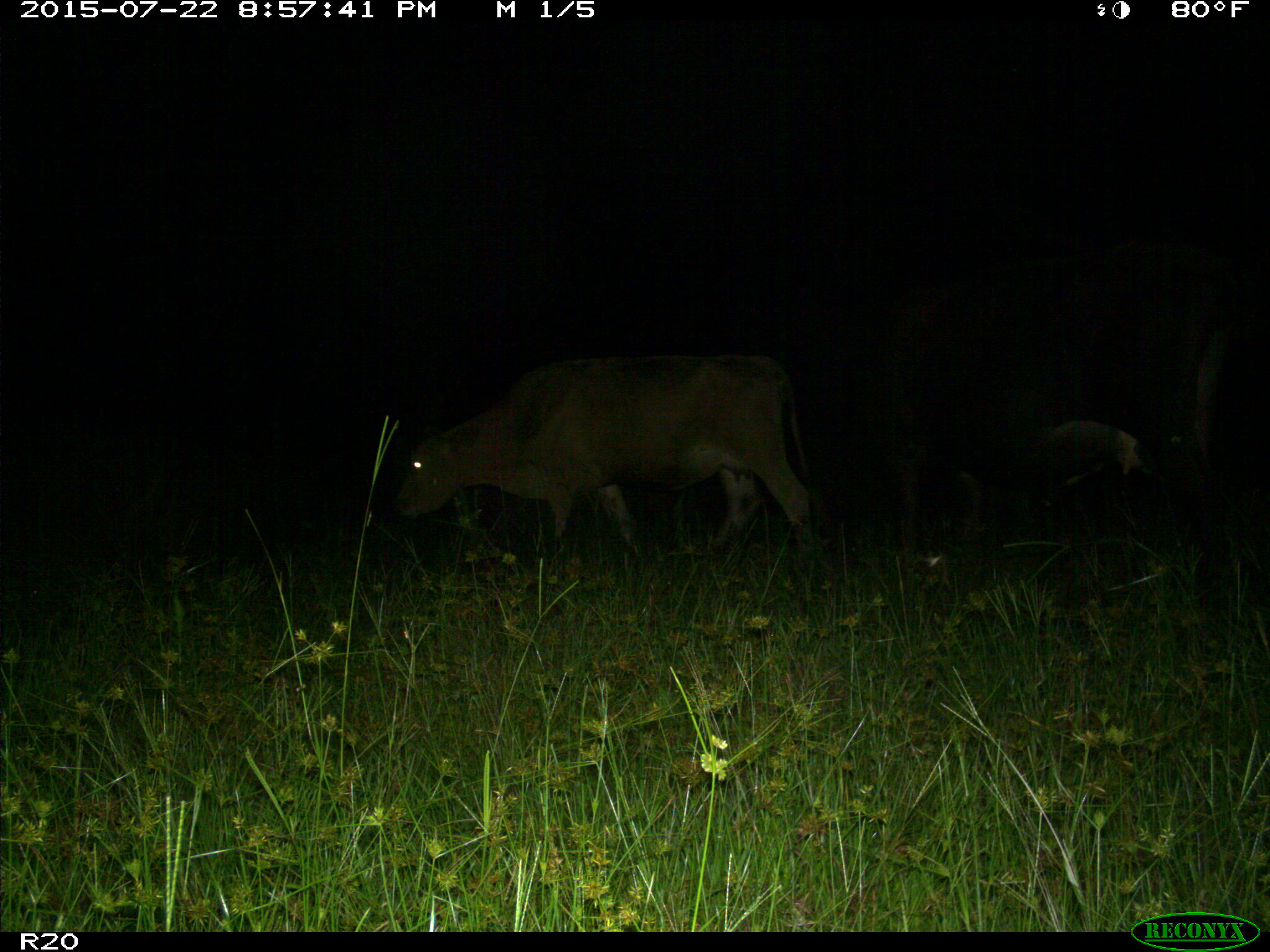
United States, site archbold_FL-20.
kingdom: Animalia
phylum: Chordata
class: Mammalia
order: Artiodactyla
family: Bovidae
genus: Bos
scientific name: Bos taurus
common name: domestic cow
Bos taurus (domestic cow).